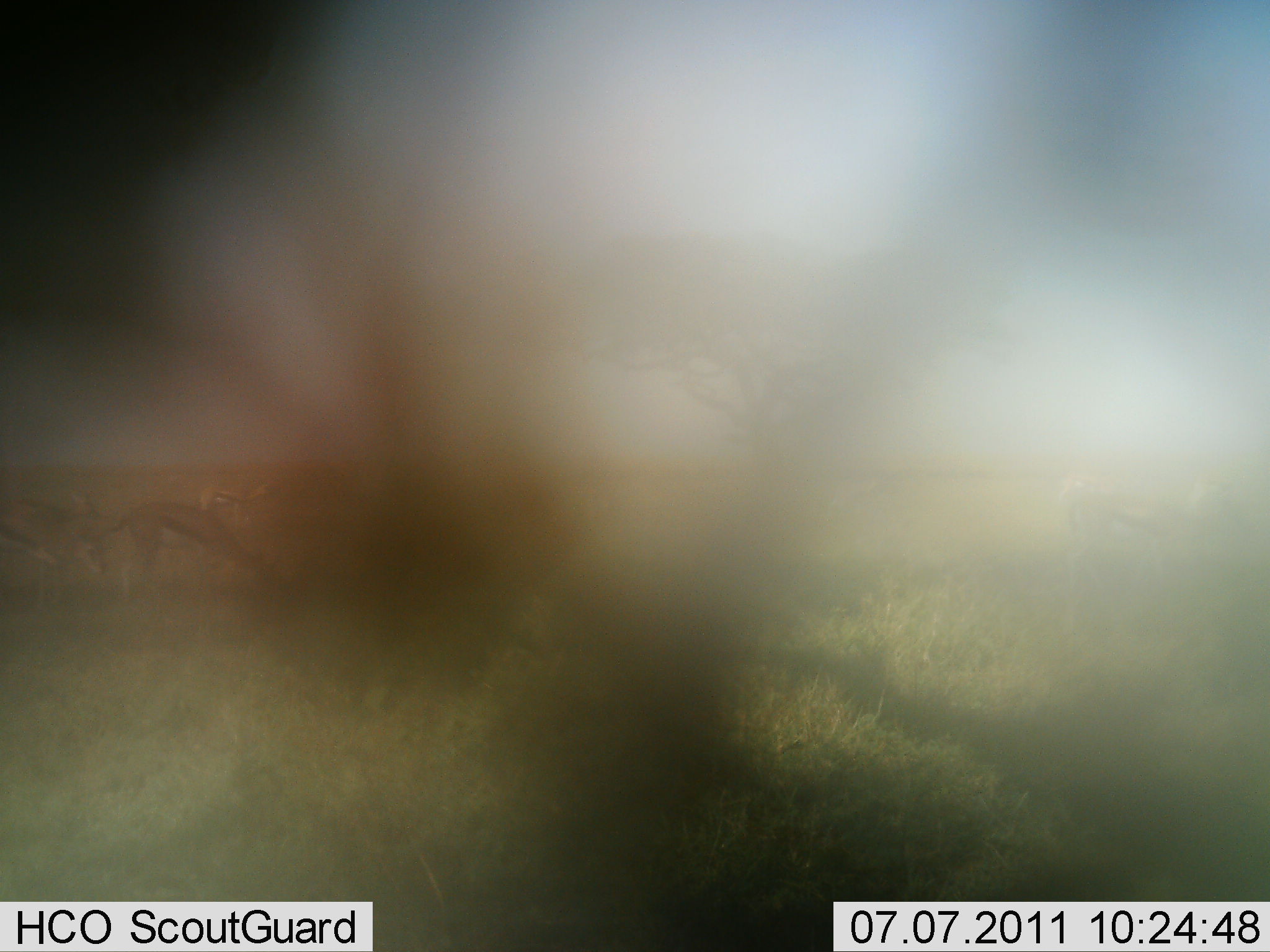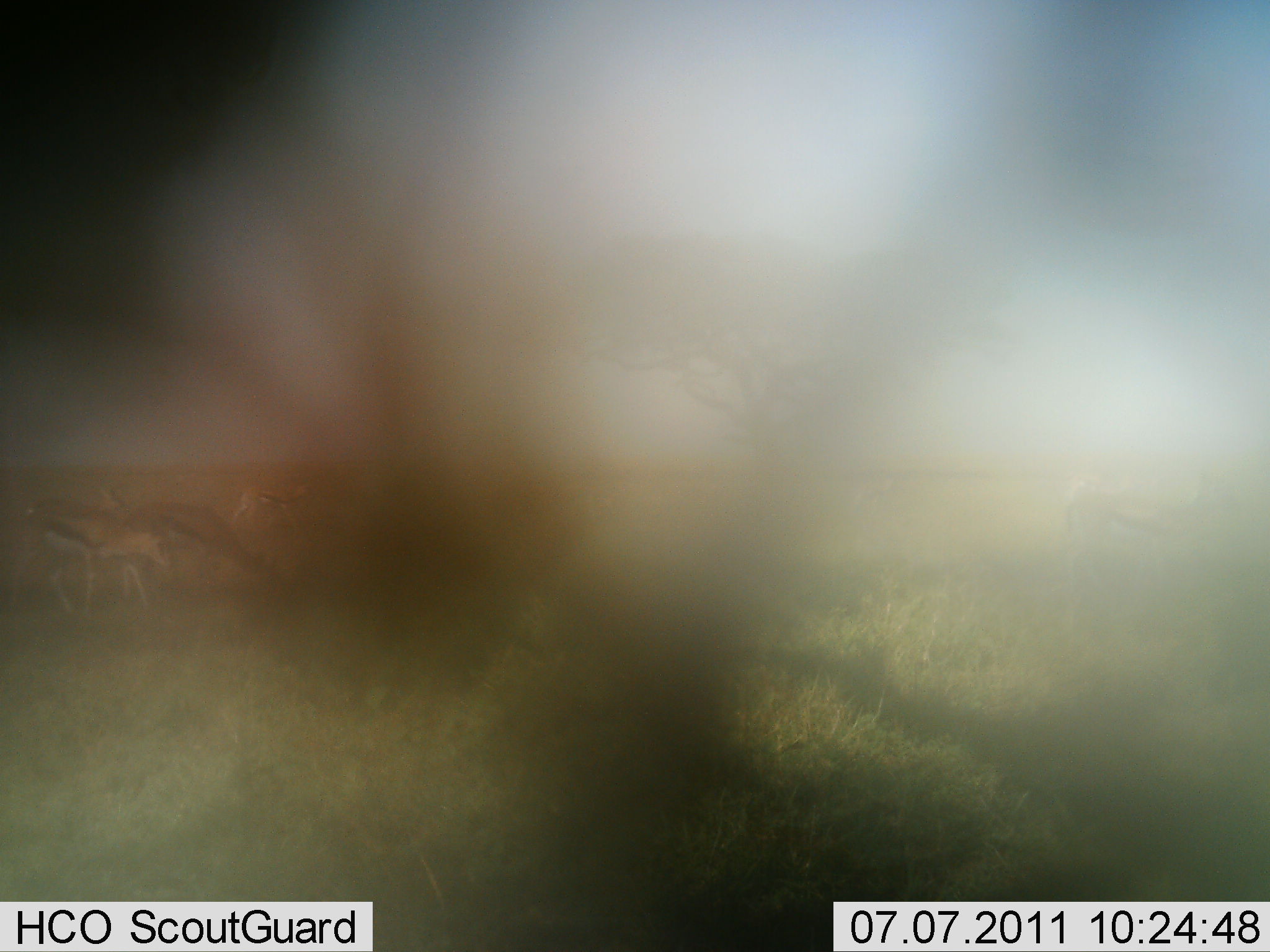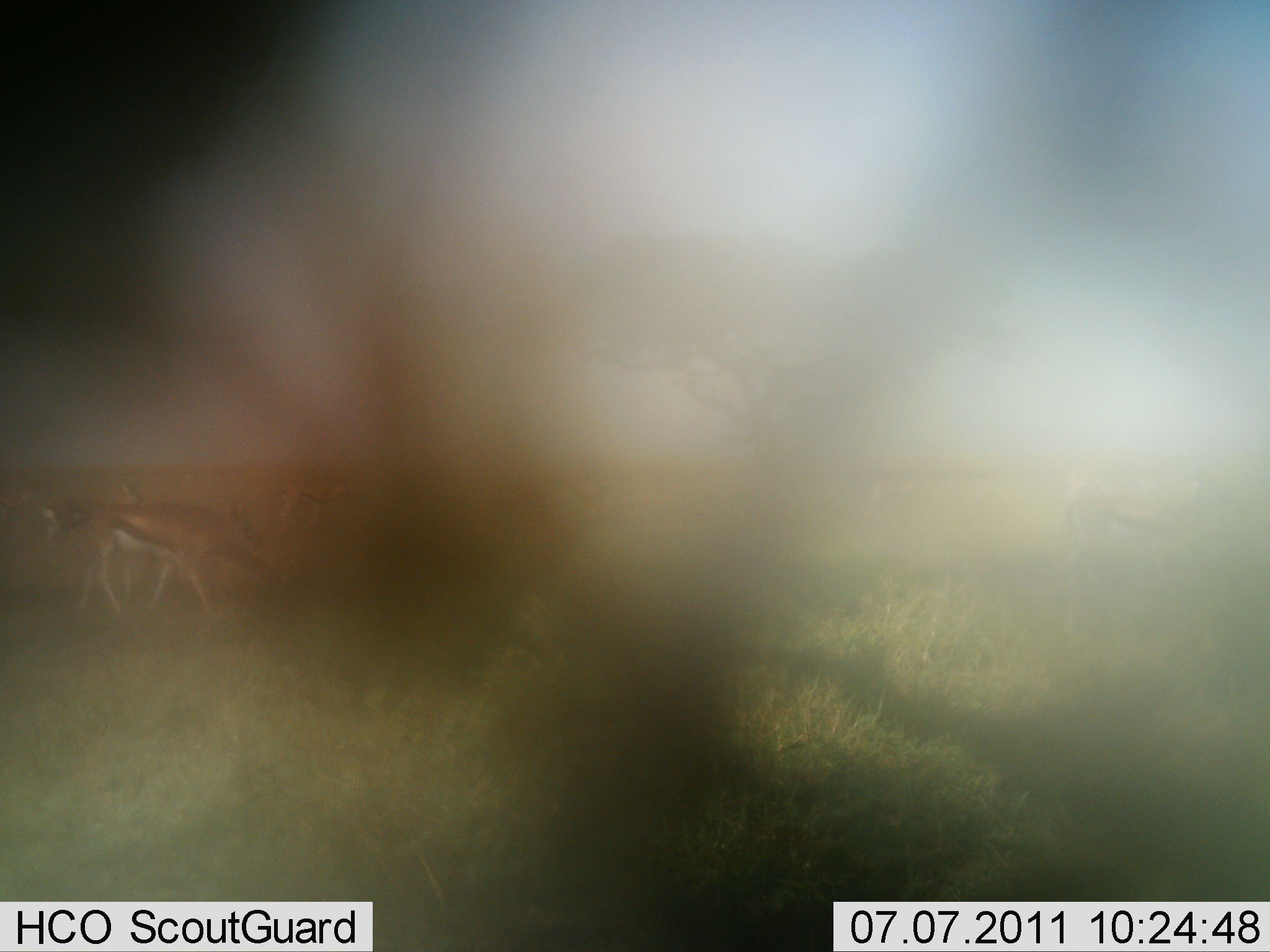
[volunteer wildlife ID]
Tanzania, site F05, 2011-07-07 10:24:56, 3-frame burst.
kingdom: Animalia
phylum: Chordata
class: Mammalia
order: Artiodactyla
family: Bovidae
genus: Eudorcas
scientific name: Eudorcas thomsonii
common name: thomson's gazelle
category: gazellethomsons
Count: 6.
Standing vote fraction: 36%.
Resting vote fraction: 0%.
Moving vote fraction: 64%.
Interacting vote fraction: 0%.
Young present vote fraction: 0%.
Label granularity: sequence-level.